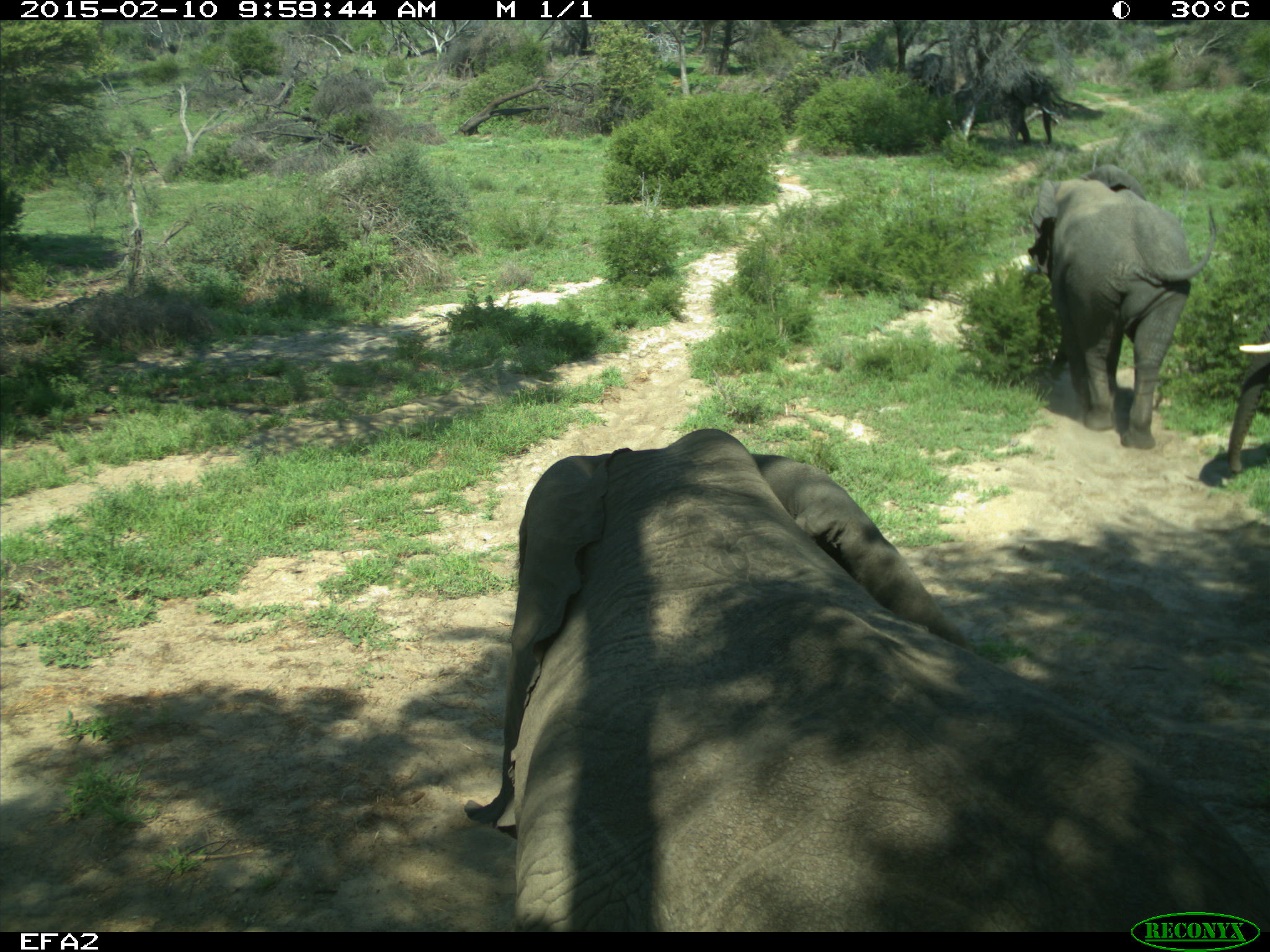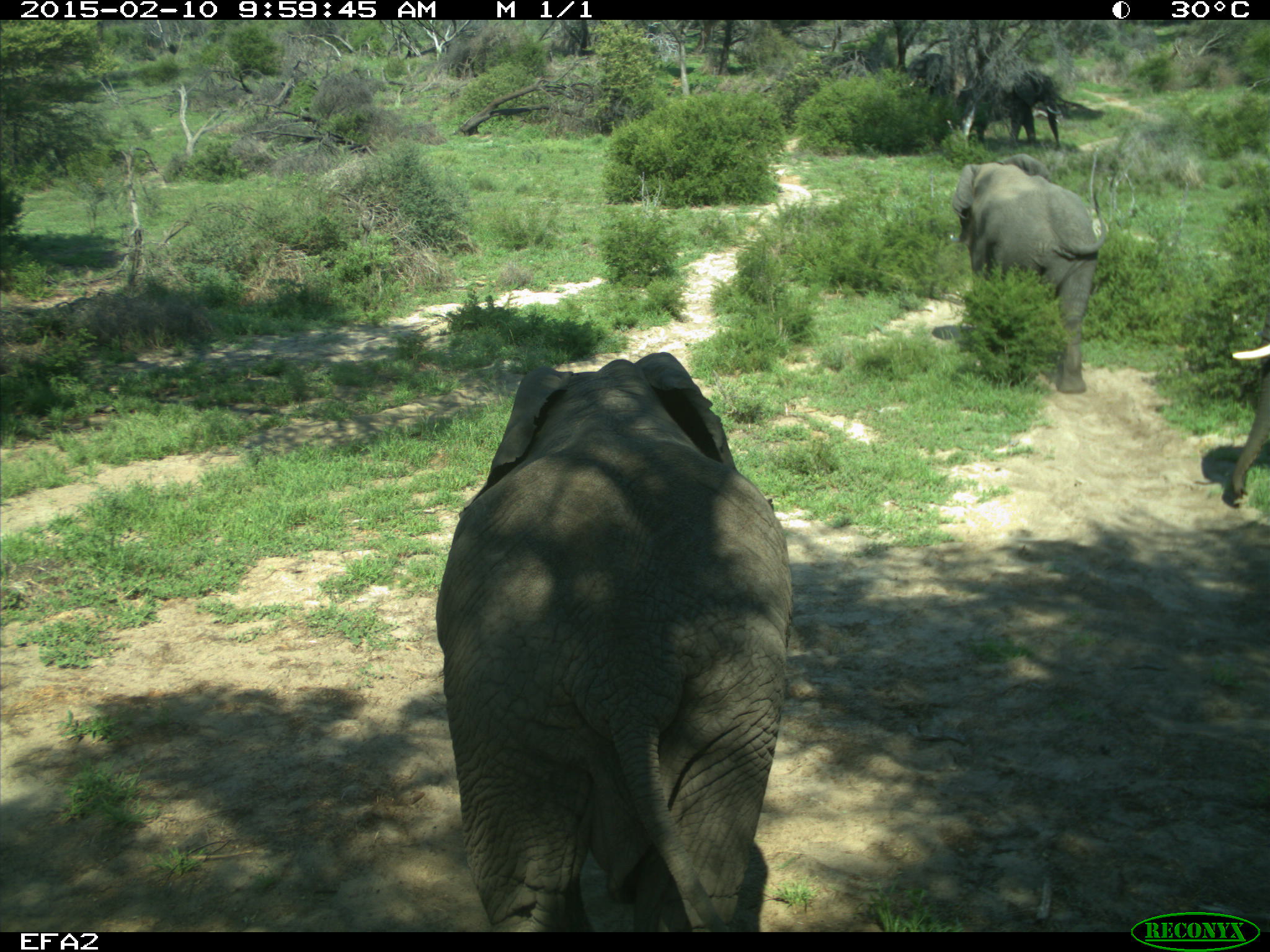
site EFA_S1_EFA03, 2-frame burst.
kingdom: Animalia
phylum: Chordata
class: Mammalia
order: Proboscidea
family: Elephantidae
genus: Loxodonta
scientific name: Loxodonta africana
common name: african bush elephant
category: elephant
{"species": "elephant (african bush elephant) (Loxodonta africana)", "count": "5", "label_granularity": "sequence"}